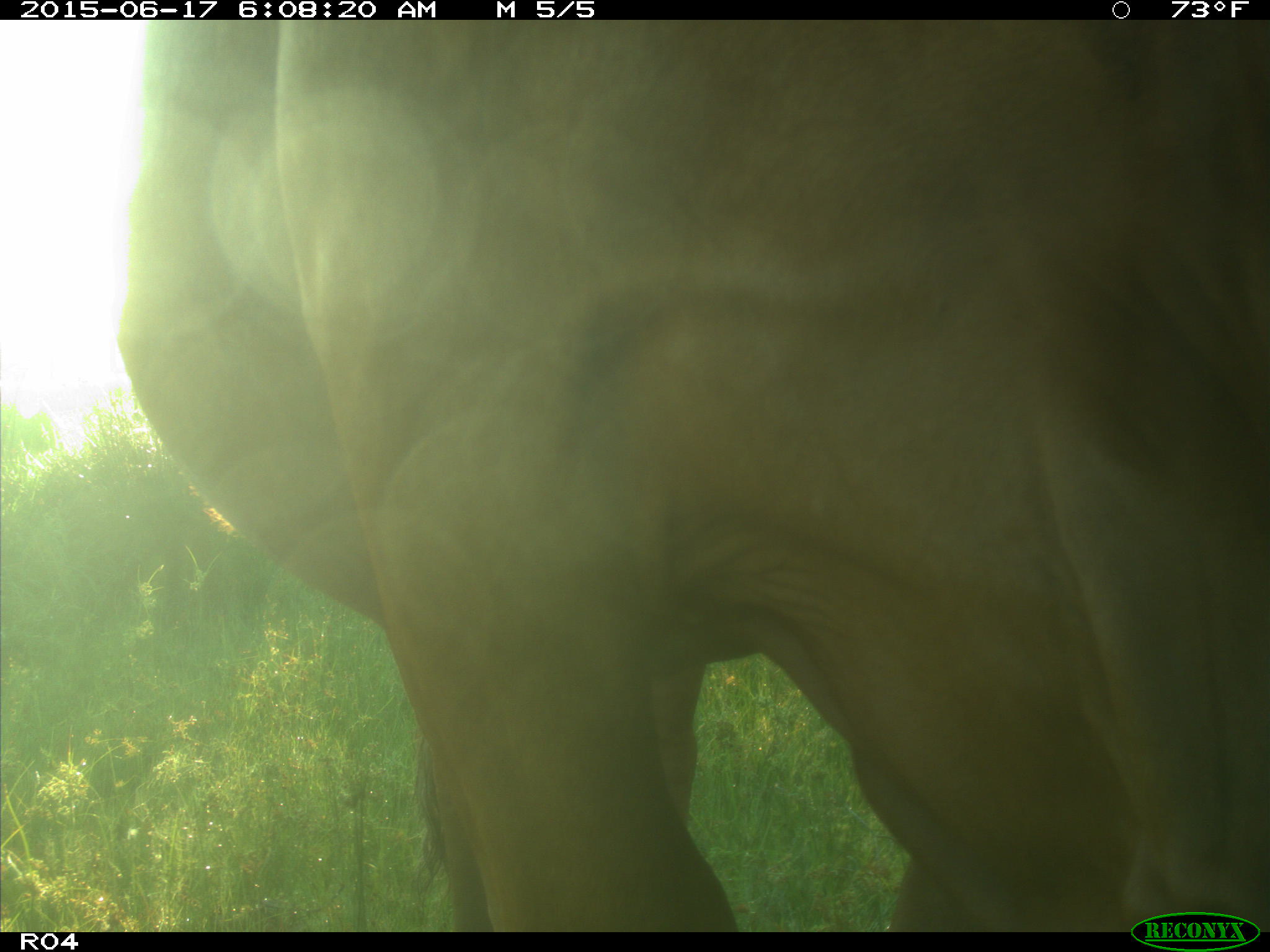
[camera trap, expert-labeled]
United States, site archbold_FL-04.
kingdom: Animalia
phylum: Chordata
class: Mammalia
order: Artiodactyla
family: Bovidae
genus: Bos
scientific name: Bos taurus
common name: domestic cow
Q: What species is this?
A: Bos taurus (domestic cow).